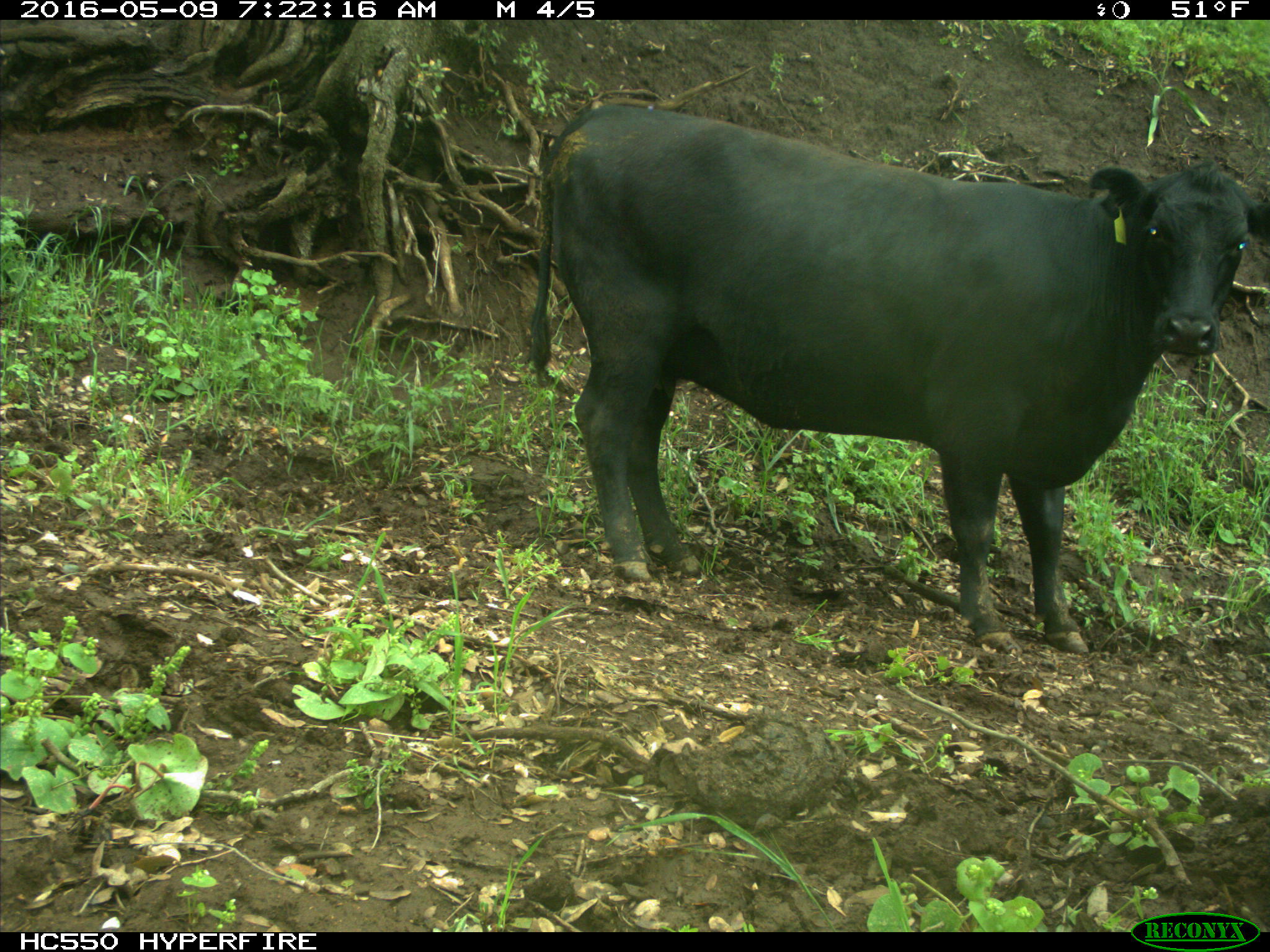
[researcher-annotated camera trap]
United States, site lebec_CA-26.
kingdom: Animalia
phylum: Chordata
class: Mammalia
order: Artiodactyla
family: Bovidae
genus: Bos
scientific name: Bos taurus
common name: domestic cow